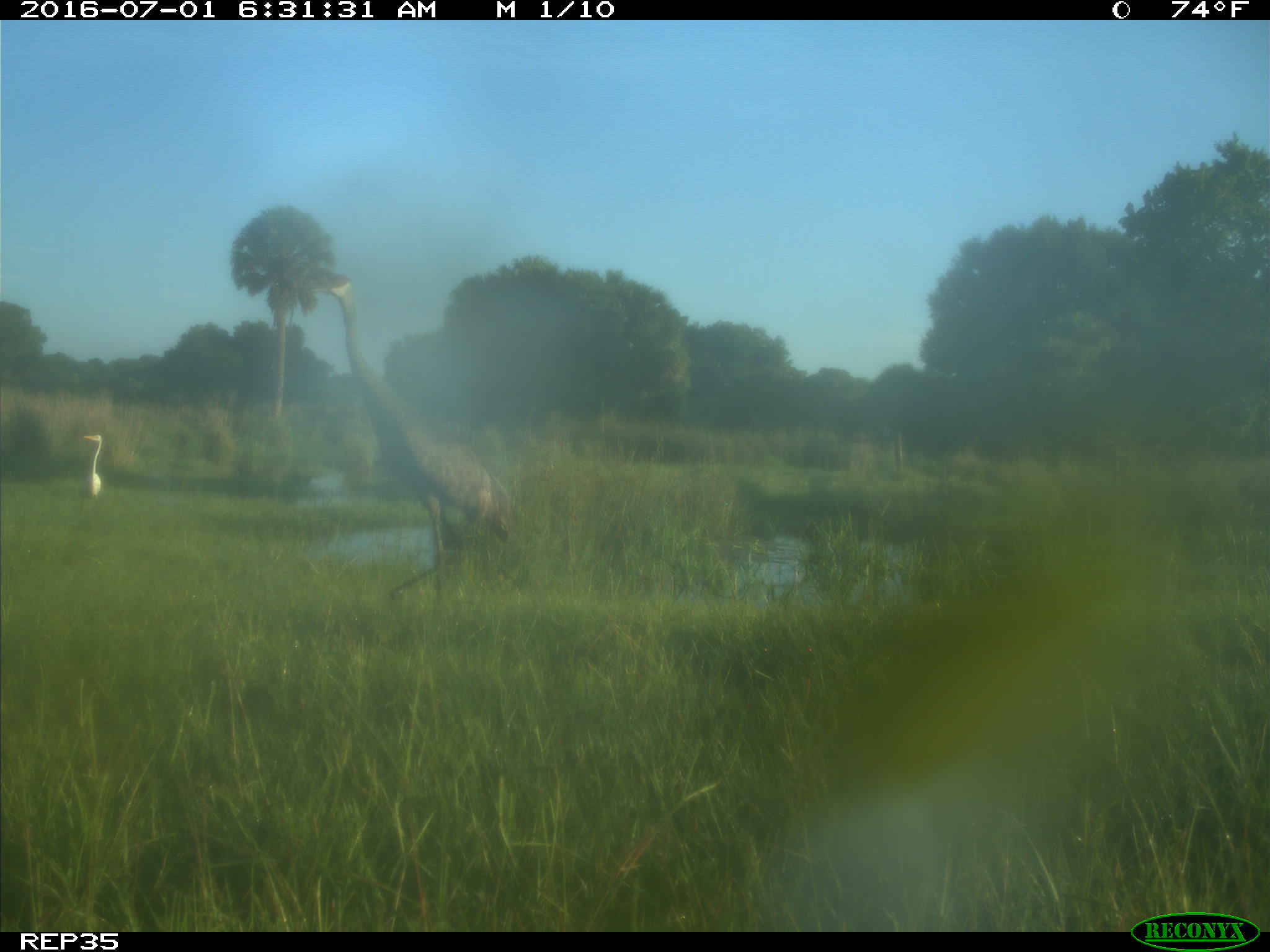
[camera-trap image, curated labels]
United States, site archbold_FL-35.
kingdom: Animalia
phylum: Chordata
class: Aves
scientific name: Aves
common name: birds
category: unidentified bird